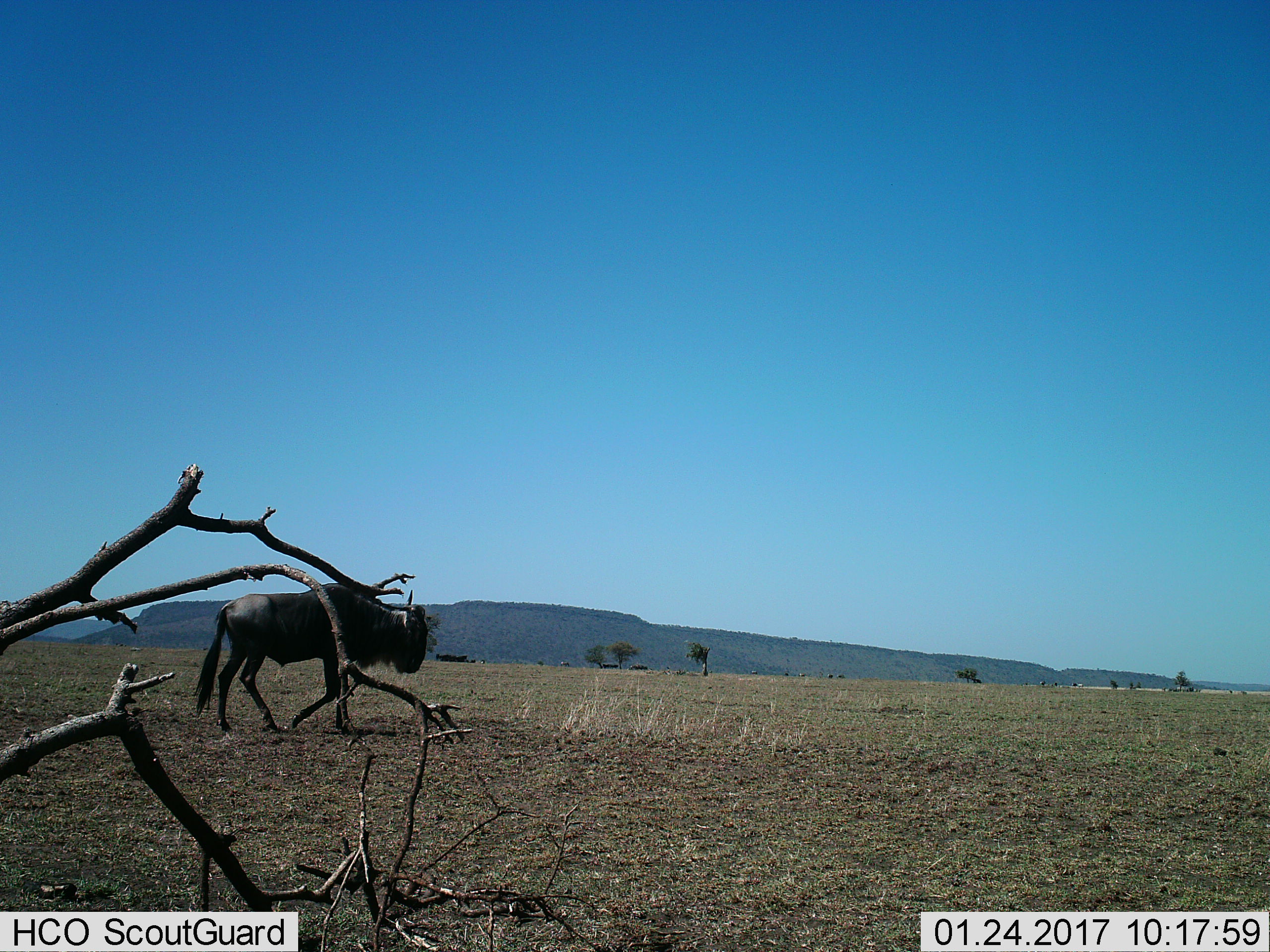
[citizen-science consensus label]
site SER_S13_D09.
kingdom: Animalia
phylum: Chordata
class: Mammalia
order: Artiodactyla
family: Bovidae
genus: Connochaetes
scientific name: Connochaetes taurinus taurinus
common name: blue wildebeest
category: wildebeestblue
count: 1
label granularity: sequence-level